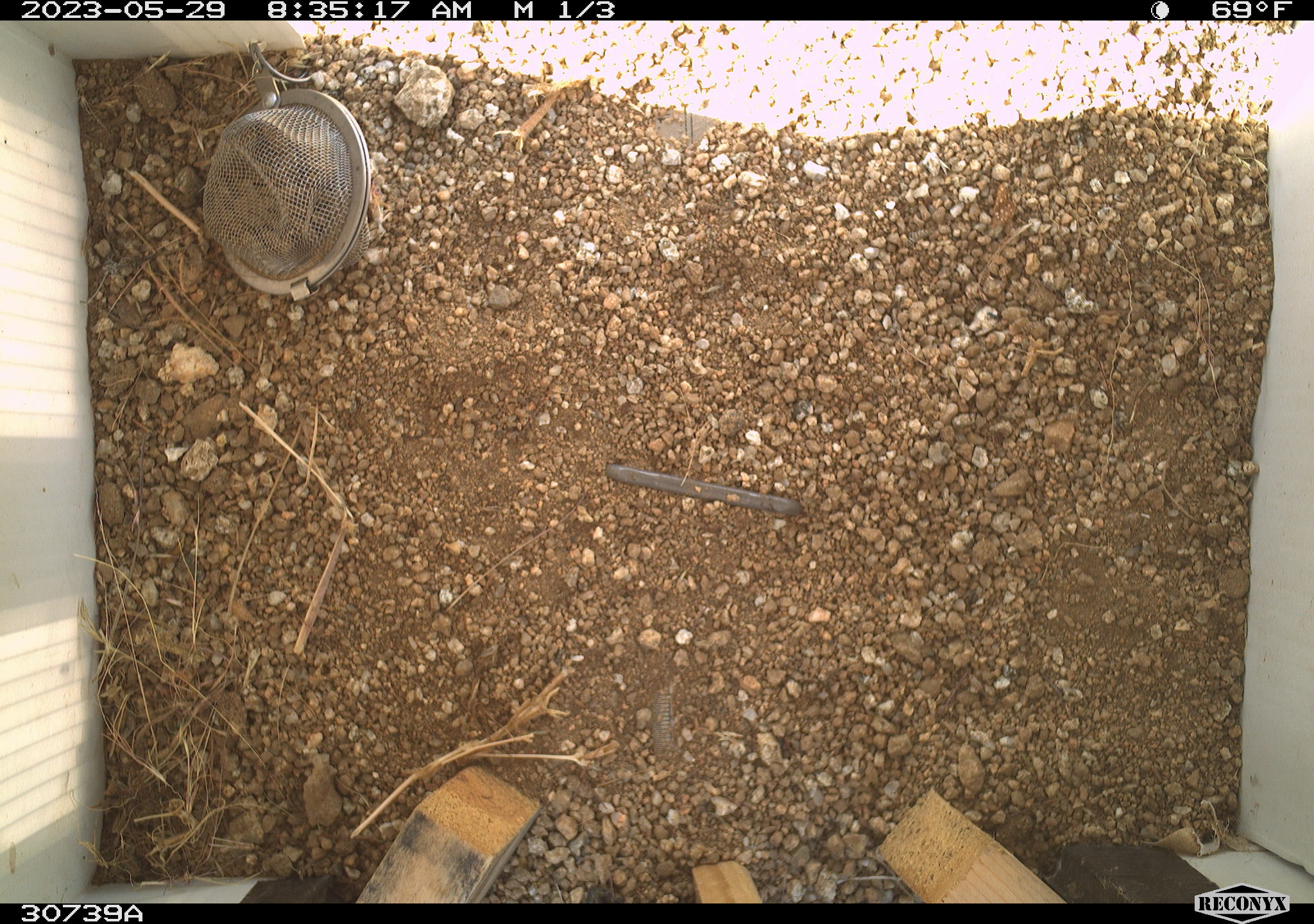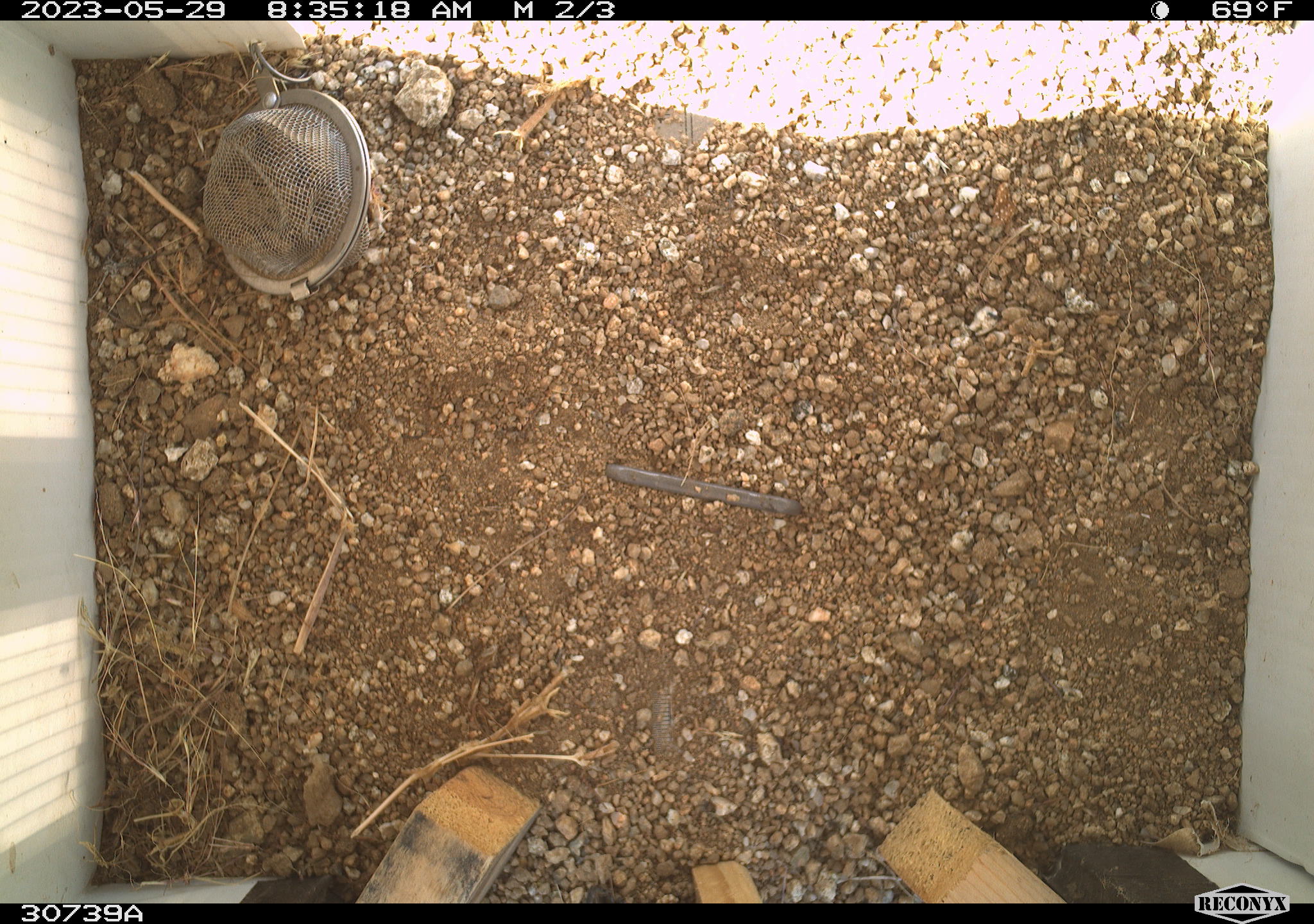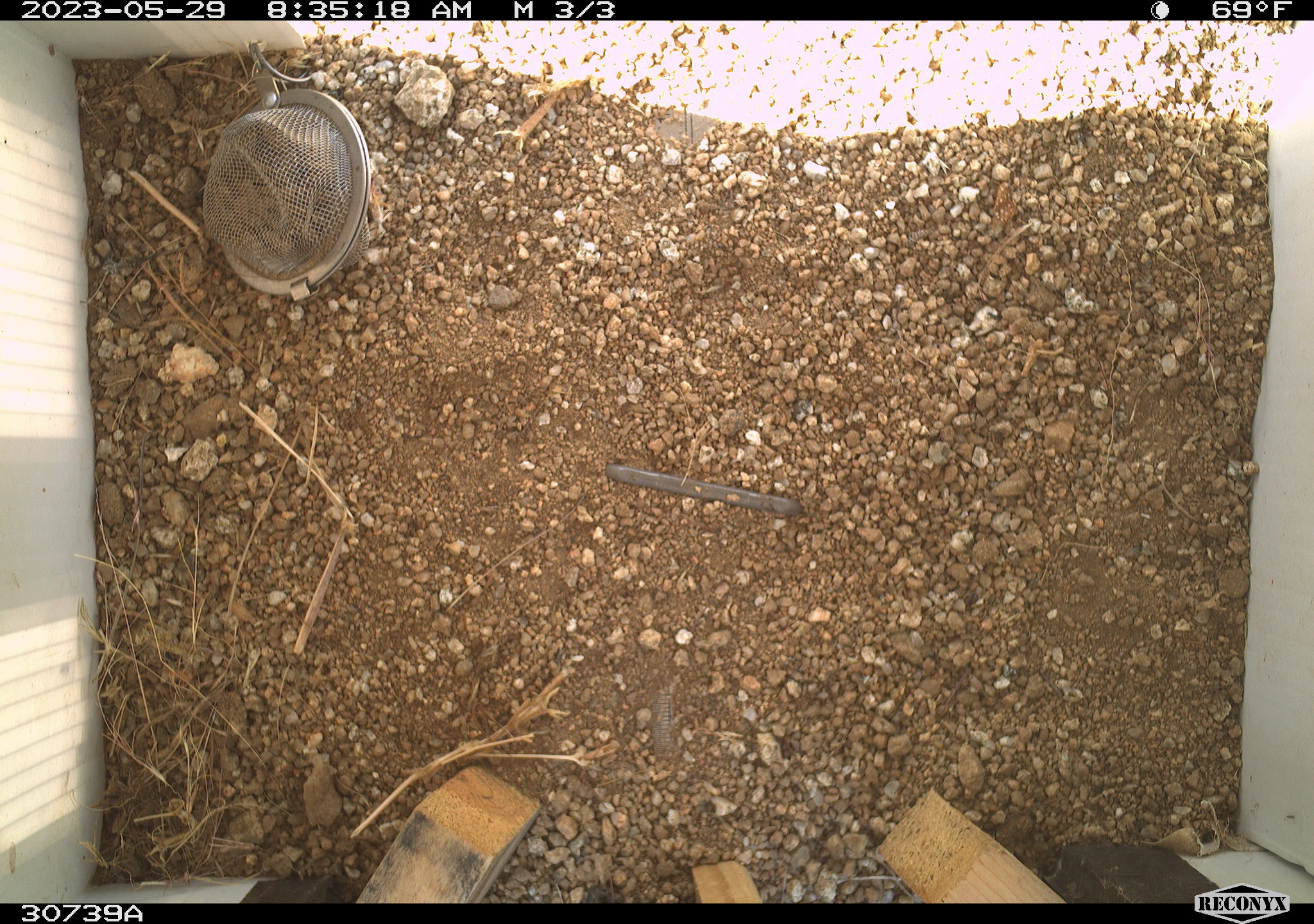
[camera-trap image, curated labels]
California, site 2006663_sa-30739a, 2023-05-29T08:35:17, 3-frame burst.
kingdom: Animalia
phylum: Chordata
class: Mammalia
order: Rodentia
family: Sciuridae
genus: Ammospermophilus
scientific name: Ammospermophilus leucurus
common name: white-tailed antelope squirrel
White-tailed antelope squirrel (Ammospermophilus leucurus).